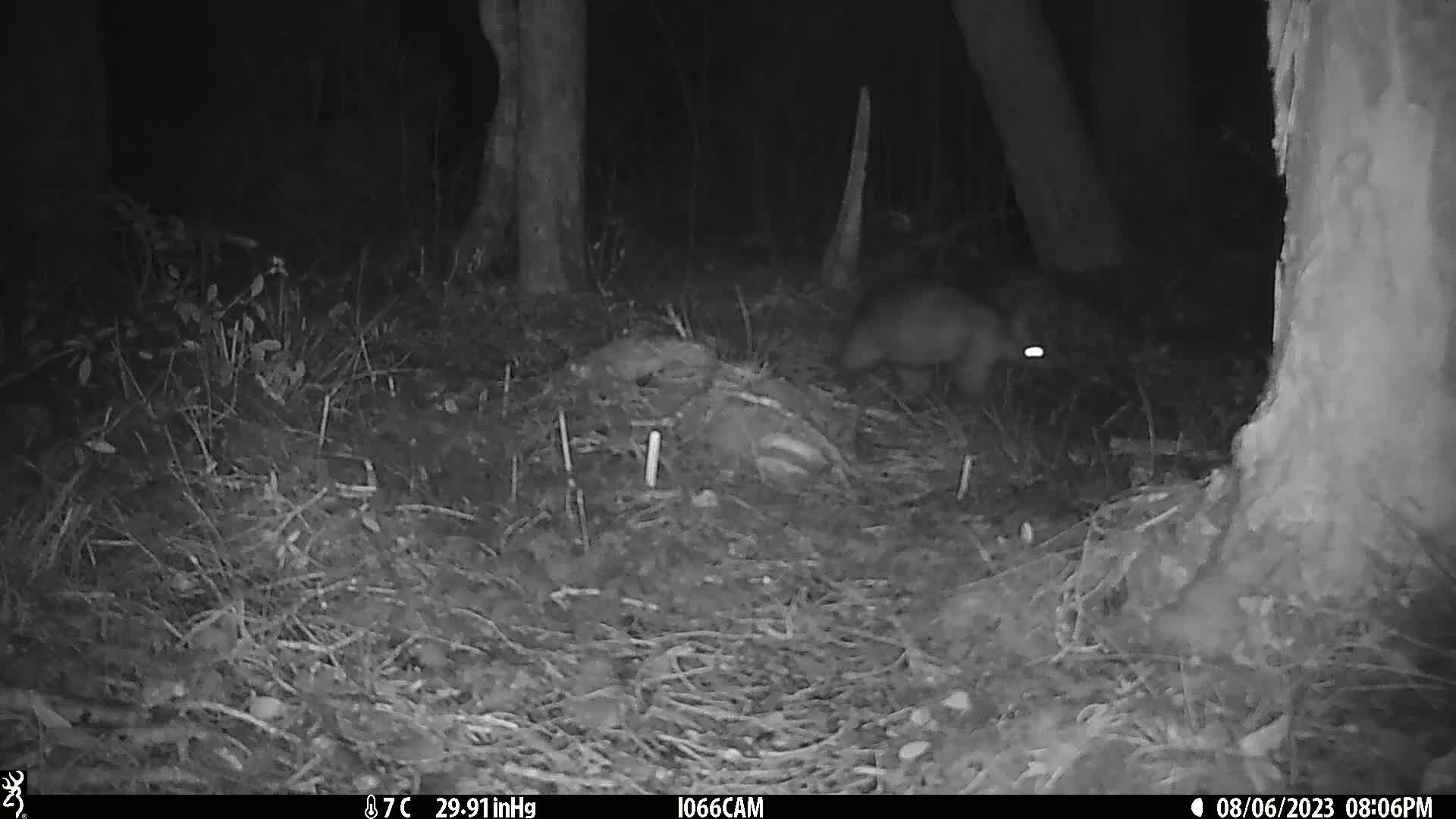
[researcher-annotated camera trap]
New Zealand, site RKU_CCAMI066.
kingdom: Animalia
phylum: Chordata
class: Mammalia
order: Diprotodontia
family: Phalangeridae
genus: Trichosurus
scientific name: Trichosurus vulpecula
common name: common brushtail possum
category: possum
Possum (common brushtail possum) (Trichosurus vulpecula).